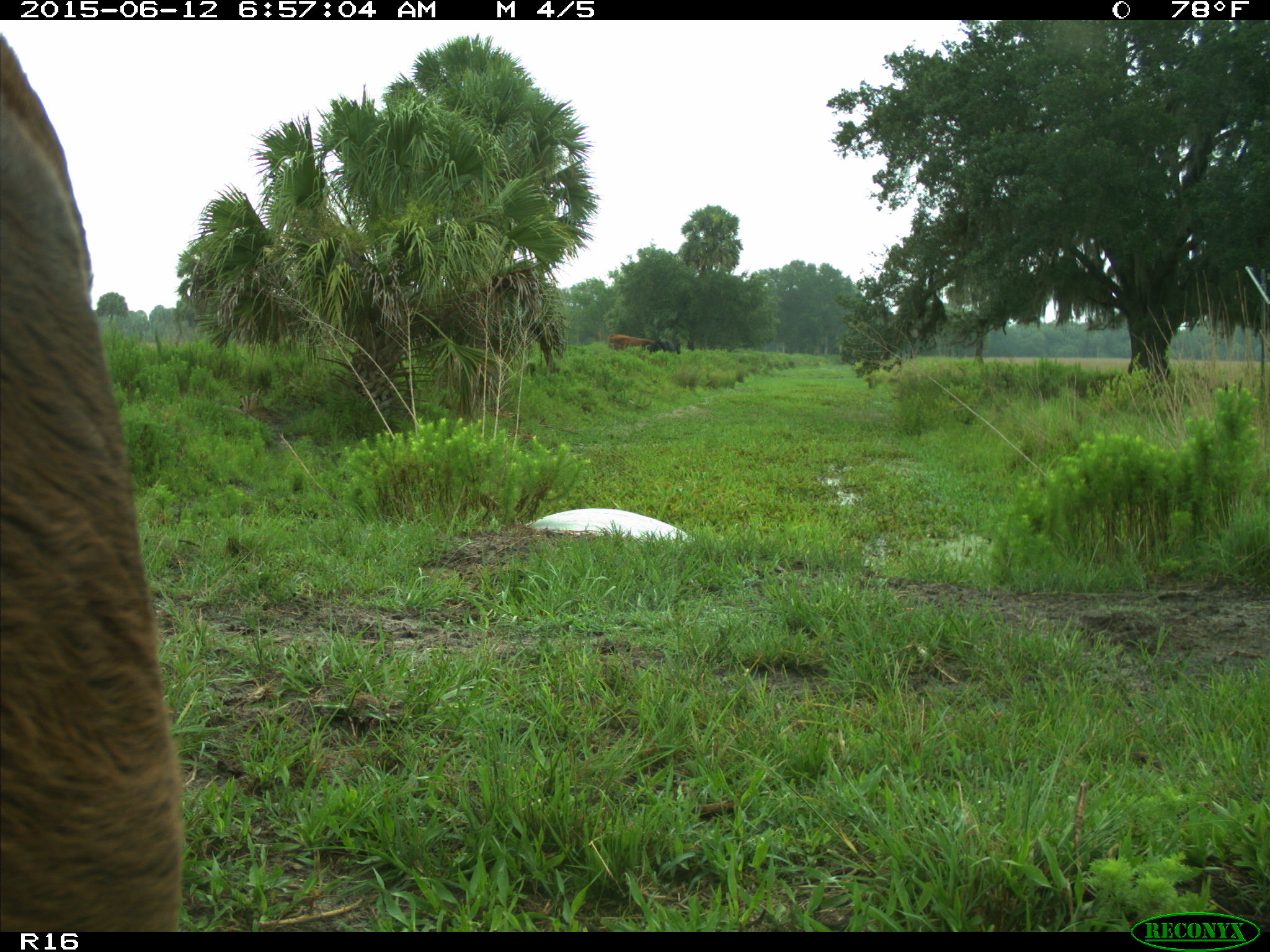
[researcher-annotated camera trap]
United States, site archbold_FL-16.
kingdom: Animalia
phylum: Chordata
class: Mammalia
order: Artiodactyla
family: Bovidae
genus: Bos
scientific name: Bos taurus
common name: domestic cow